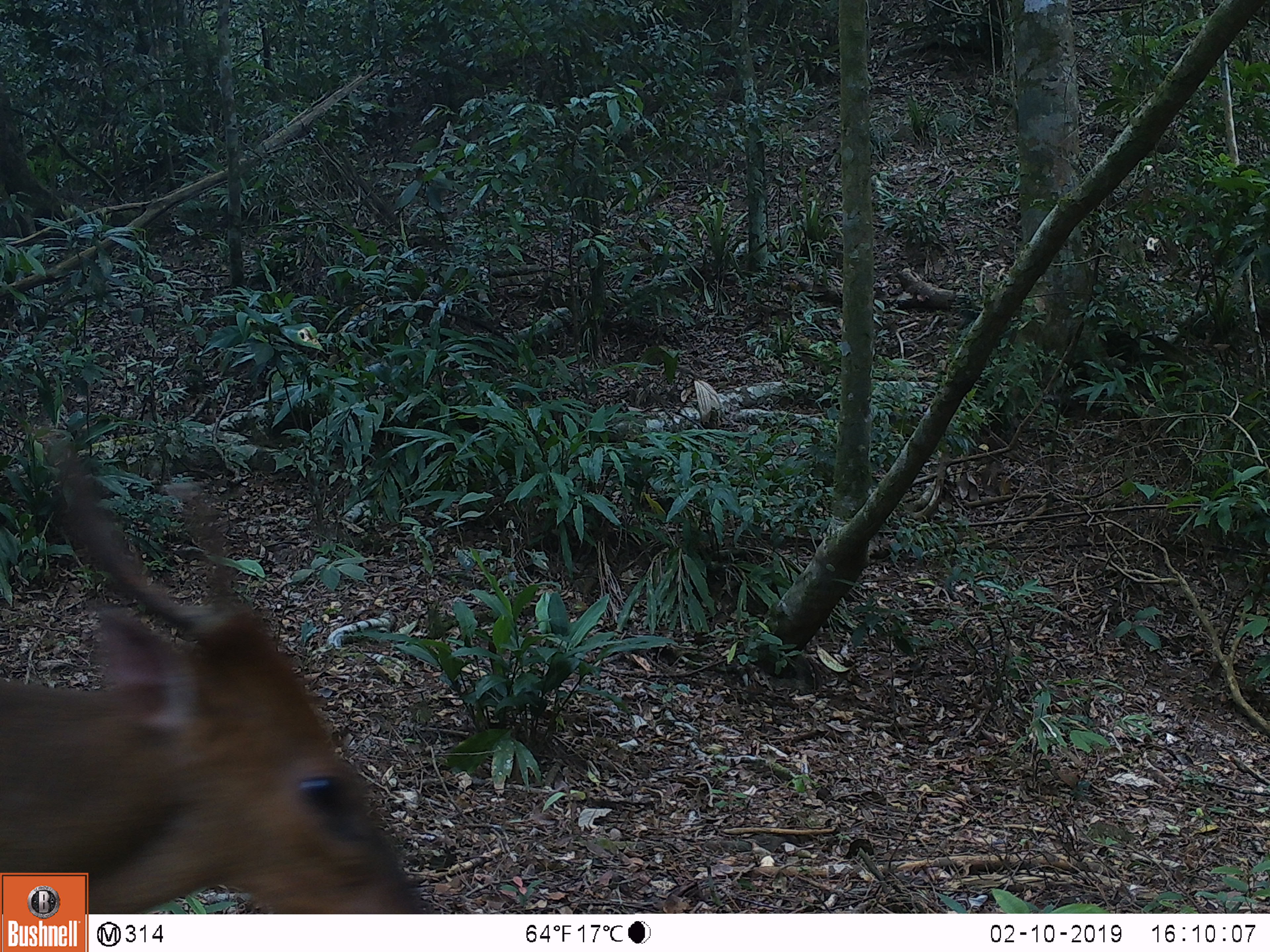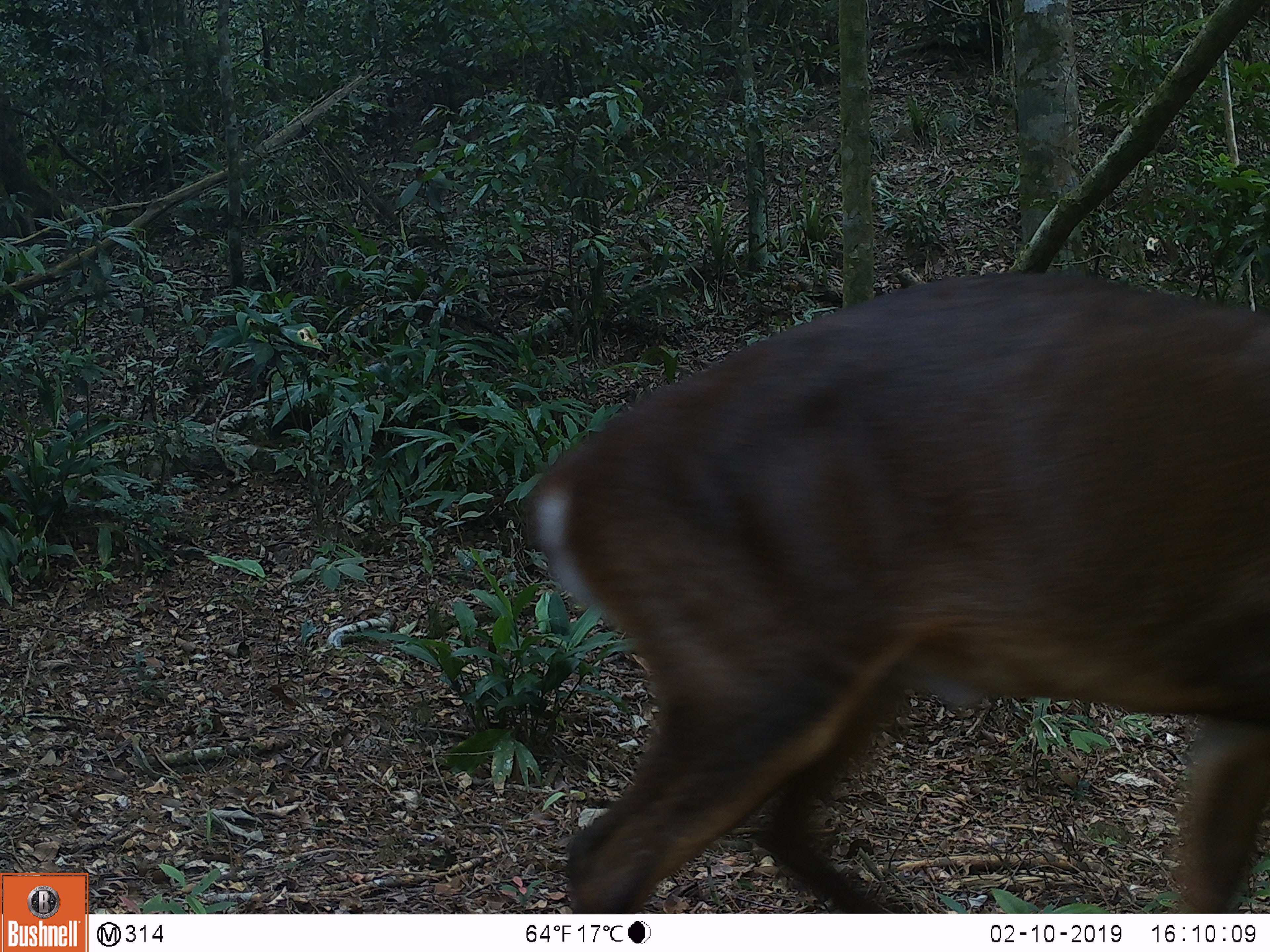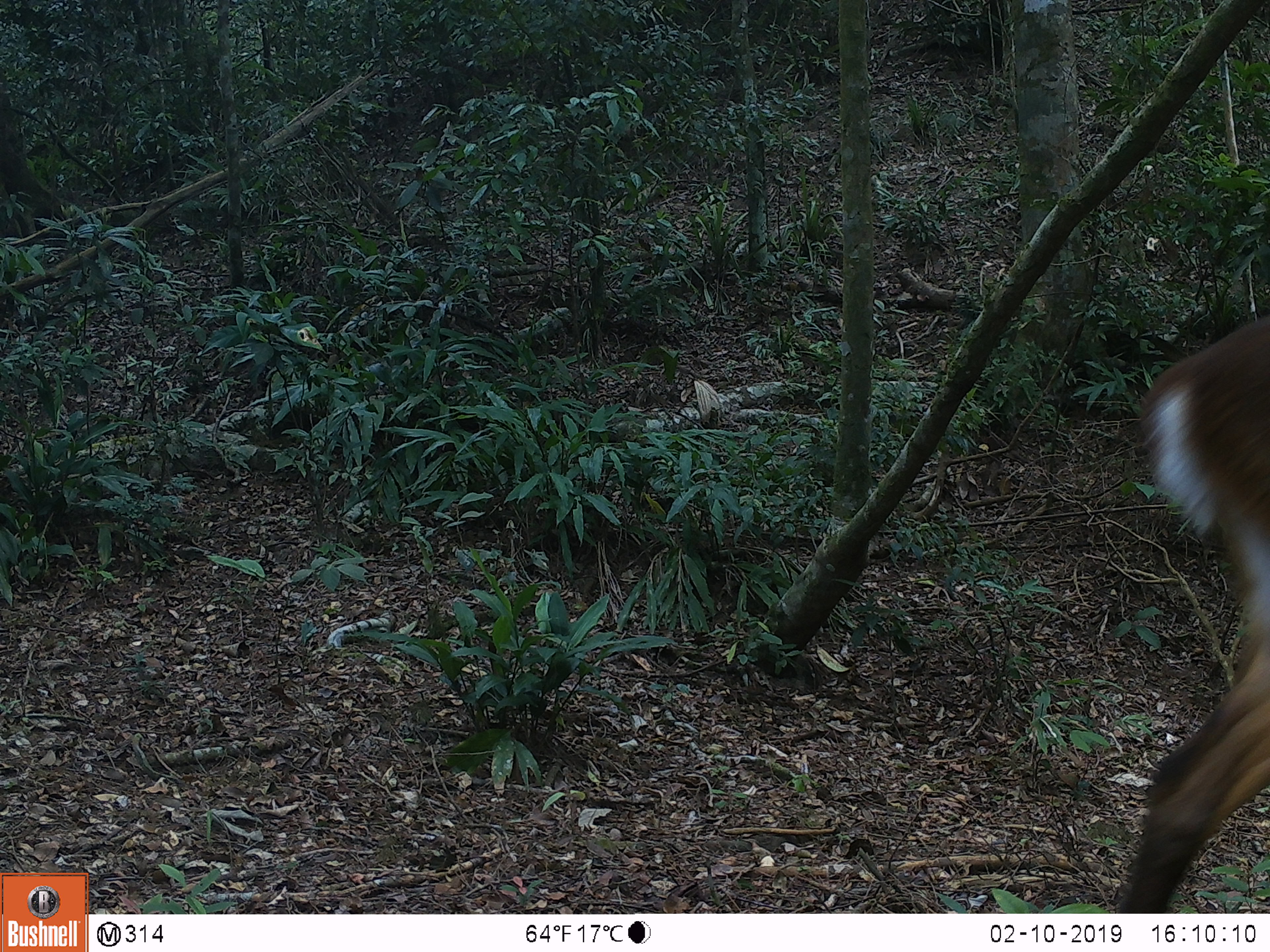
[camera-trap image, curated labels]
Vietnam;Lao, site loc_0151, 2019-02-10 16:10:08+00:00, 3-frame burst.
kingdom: Animalia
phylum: Chordata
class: Mammalia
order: Artiodactyla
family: Cervidae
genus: Muntiacus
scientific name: Muntiacus vuquangensis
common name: large-antlered muntjac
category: large antlered muntjac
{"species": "large antlered muntjac (large-antlered muntjac) (Muntiacus vuquangensis)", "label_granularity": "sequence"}